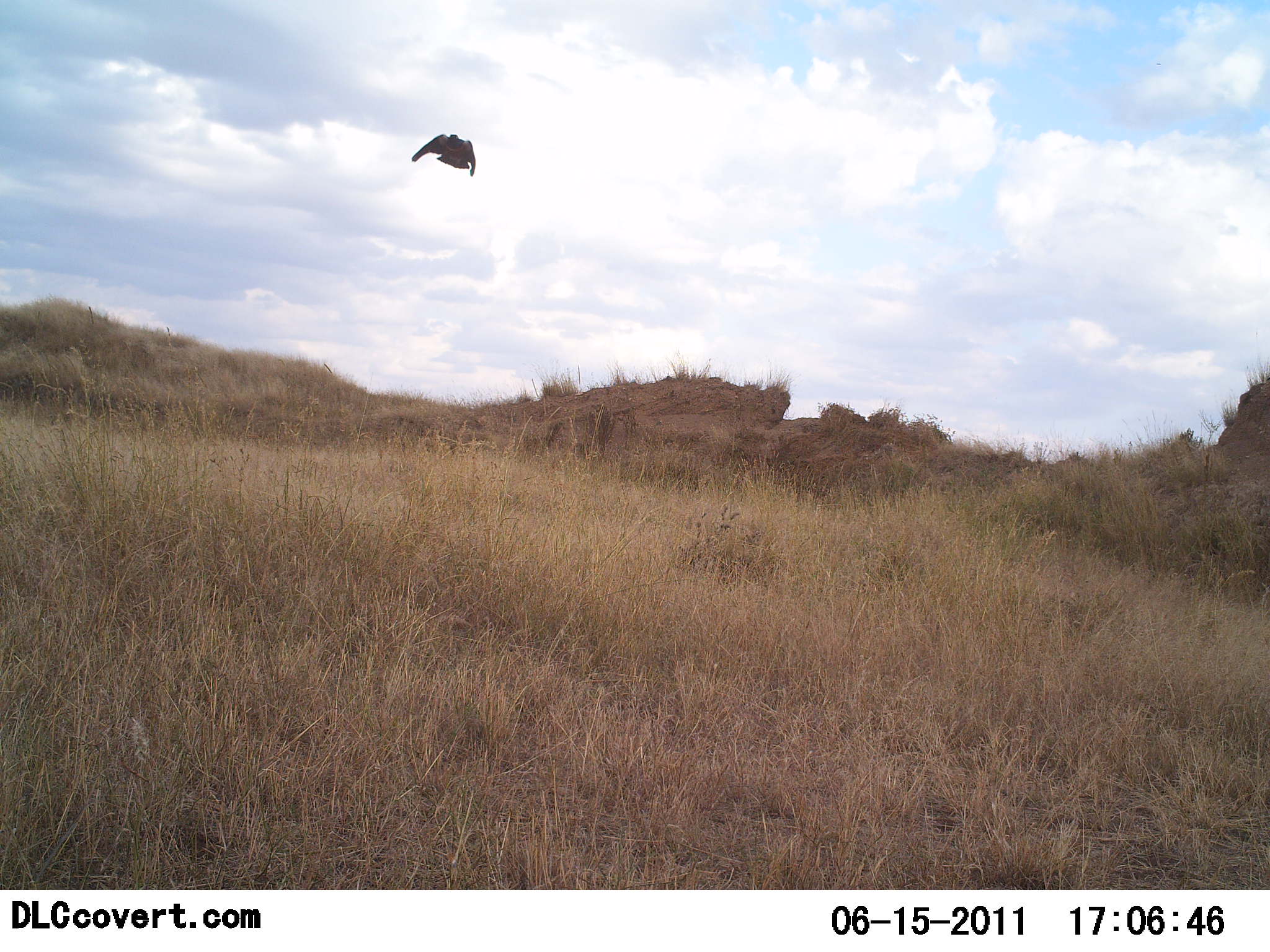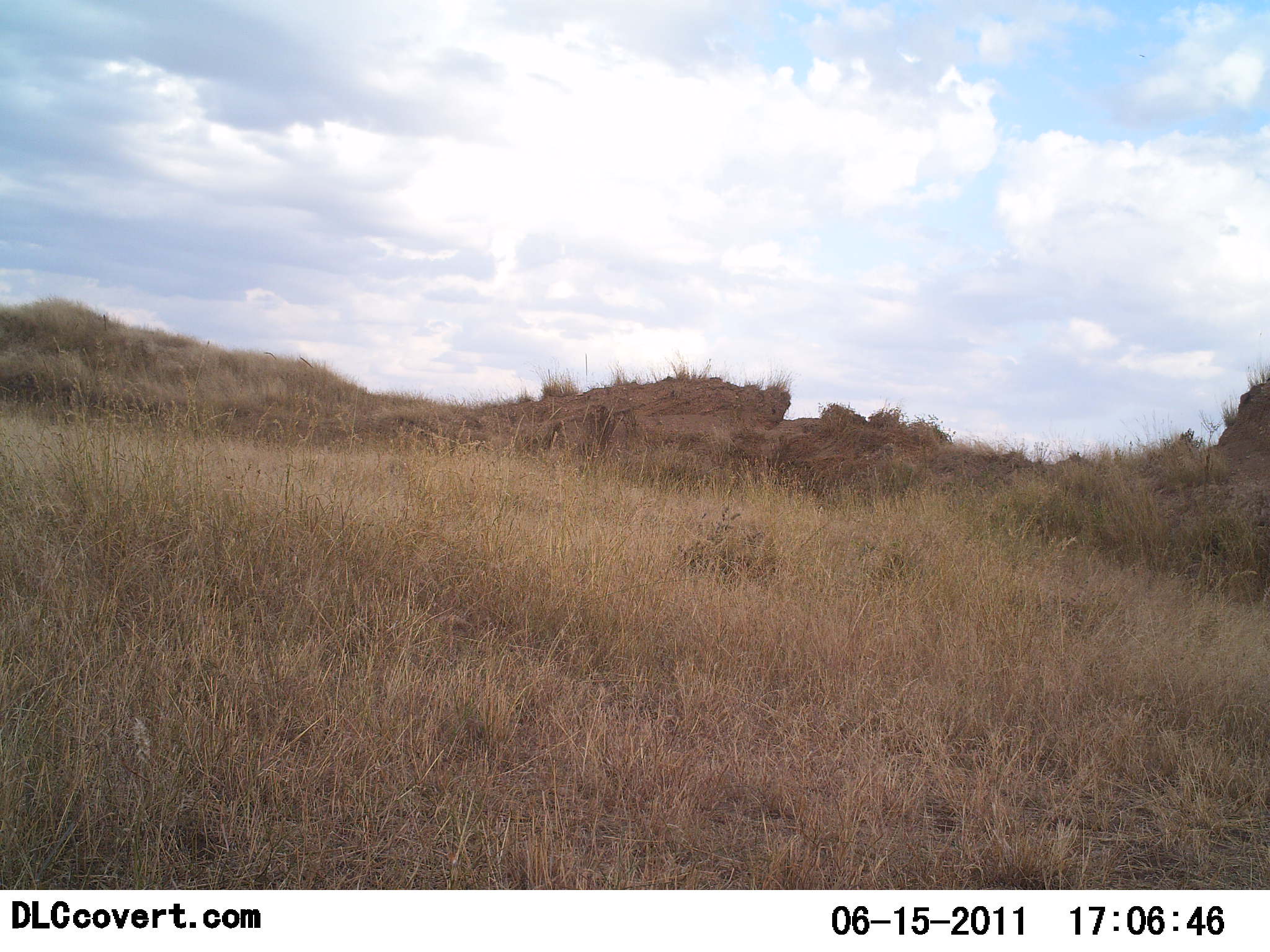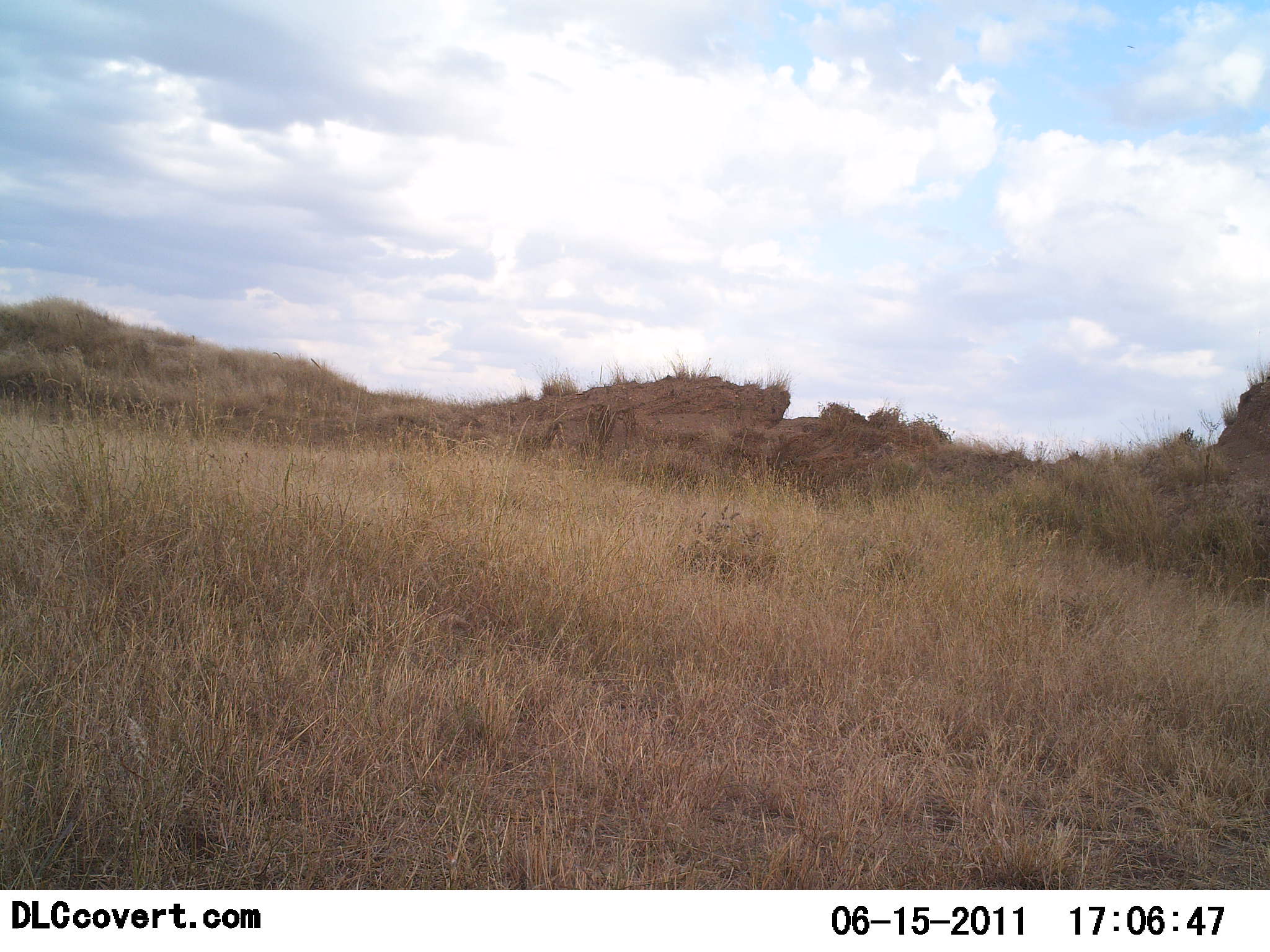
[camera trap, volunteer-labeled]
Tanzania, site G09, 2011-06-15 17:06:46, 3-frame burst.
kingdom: Animalia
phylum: Chordata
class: Aves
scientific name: Aves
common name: bird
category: otherbird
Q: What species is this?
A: Otherbird (bird) (Aves).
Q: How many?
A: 1.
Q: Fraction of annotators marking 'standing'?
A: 0%.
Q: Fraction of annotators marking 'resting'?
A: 0%.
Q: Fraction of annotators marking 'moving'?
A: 100%.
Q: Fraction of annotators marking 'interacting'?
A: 0%.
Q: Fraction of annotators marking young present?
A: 0%.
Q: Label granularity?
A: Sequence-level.